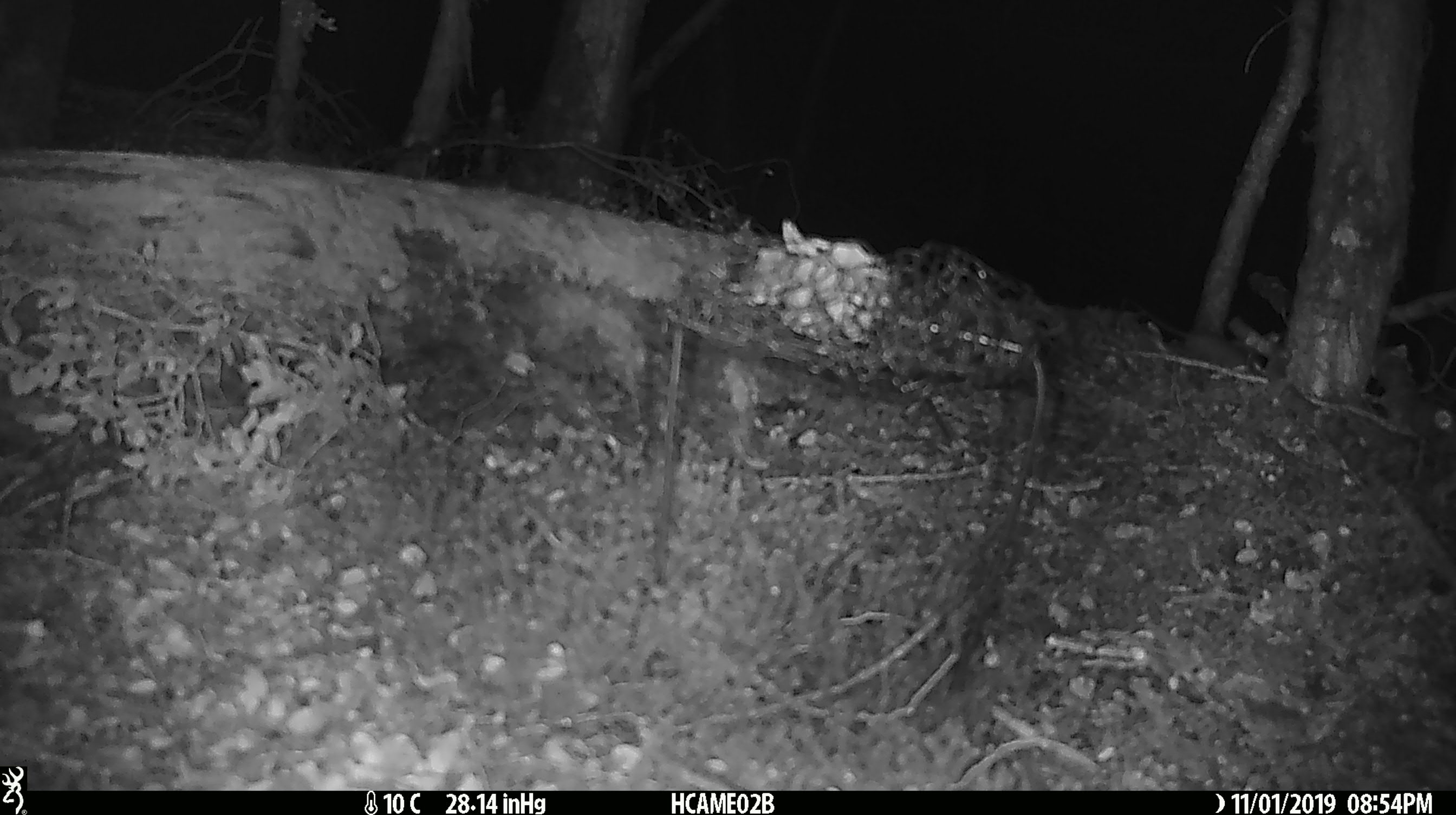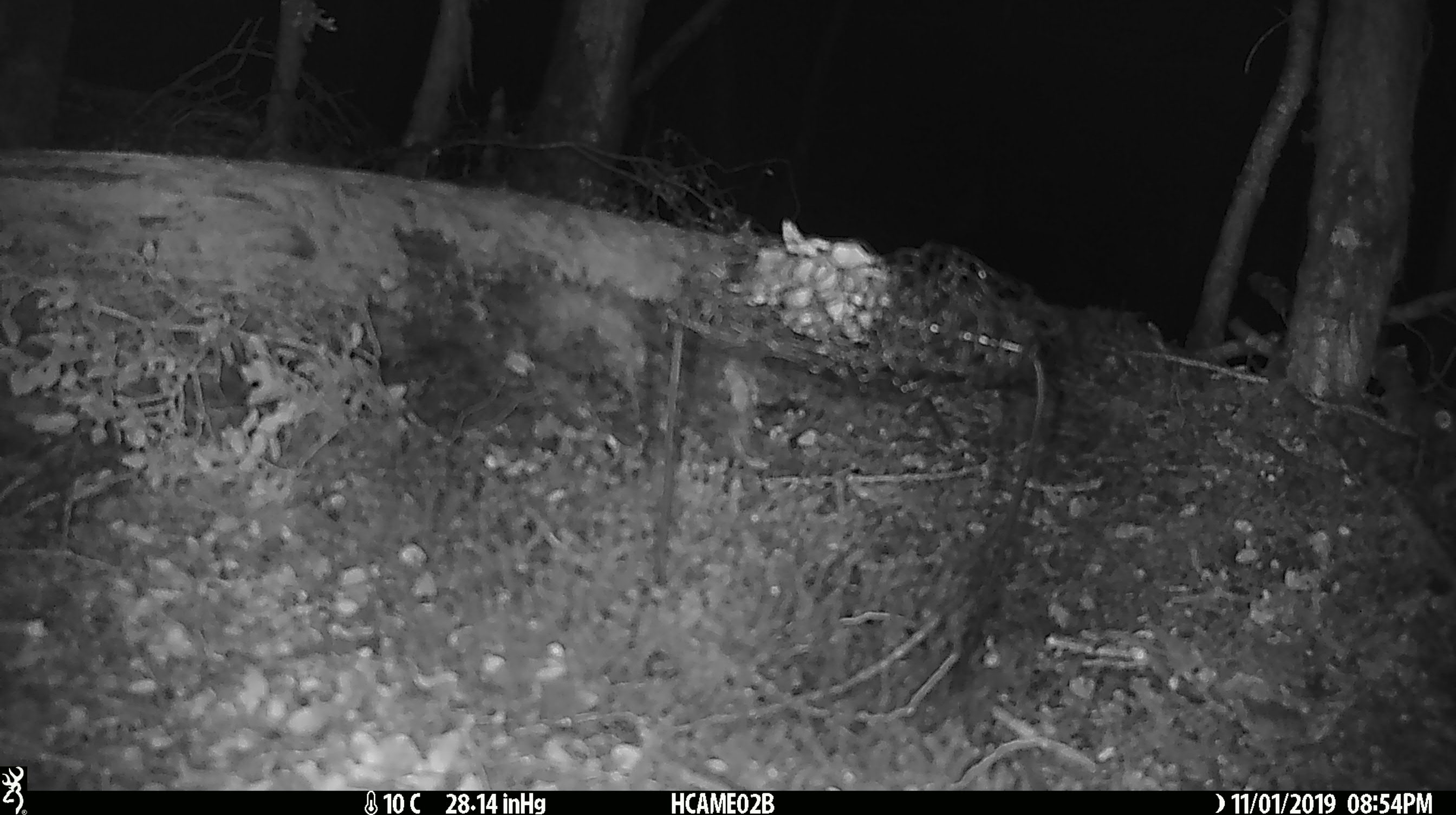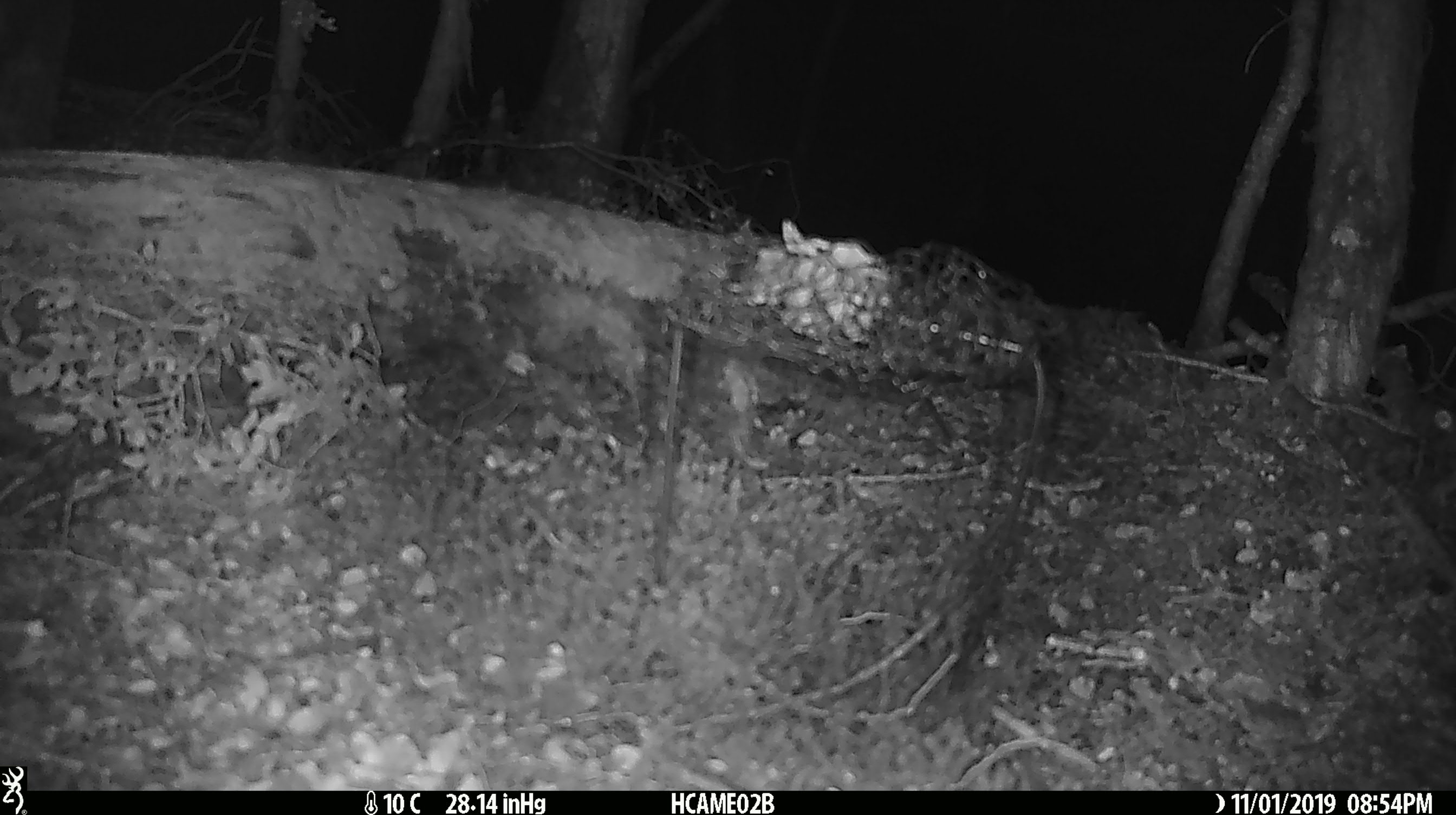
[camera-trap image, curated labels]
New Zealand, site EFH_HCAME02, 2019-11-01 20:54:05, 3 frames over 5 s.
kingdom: Animalia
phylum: Chordata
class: Mammalia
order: Rodentia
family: Muridae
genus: Mus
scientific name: Mus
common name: mouse